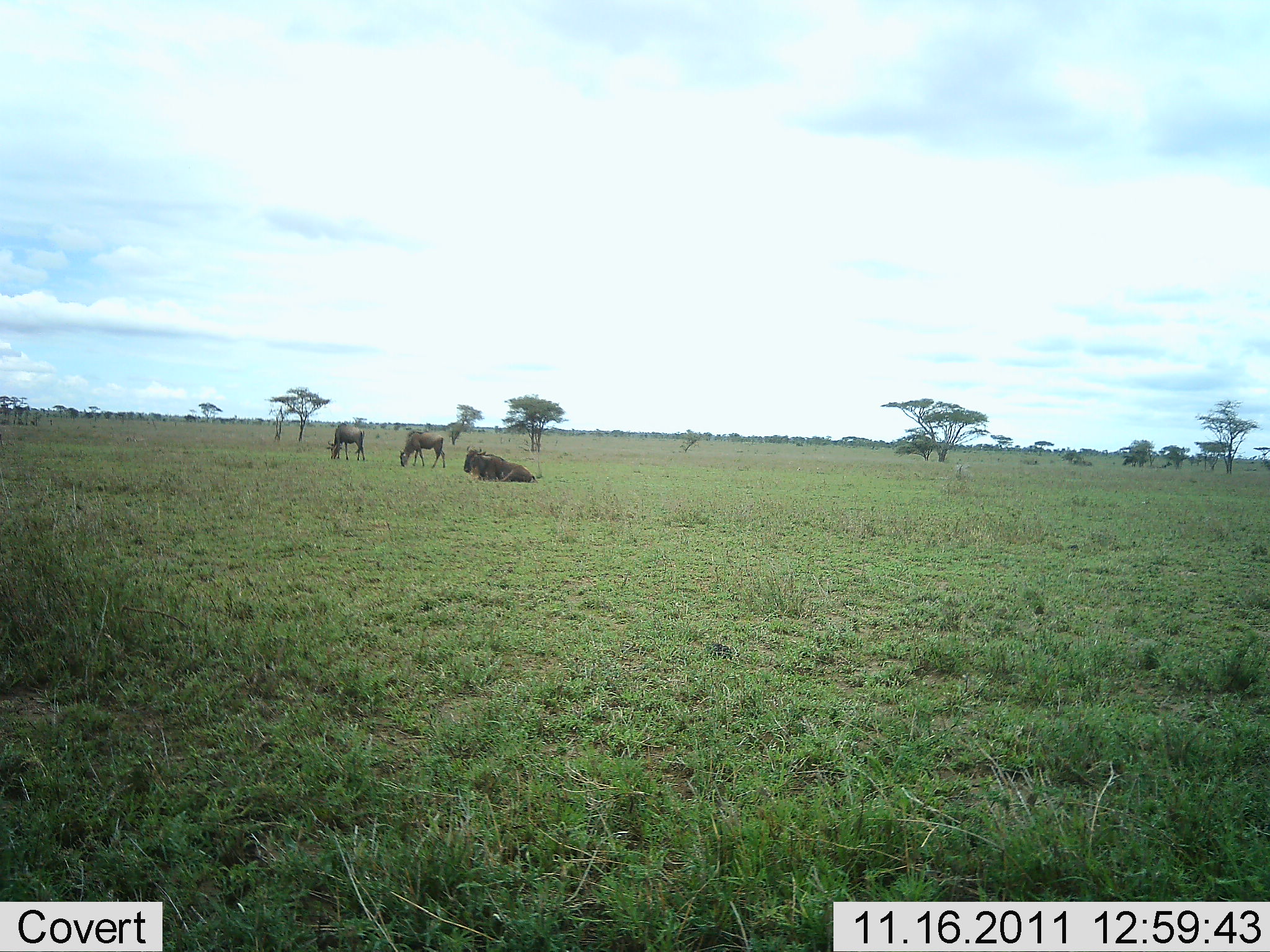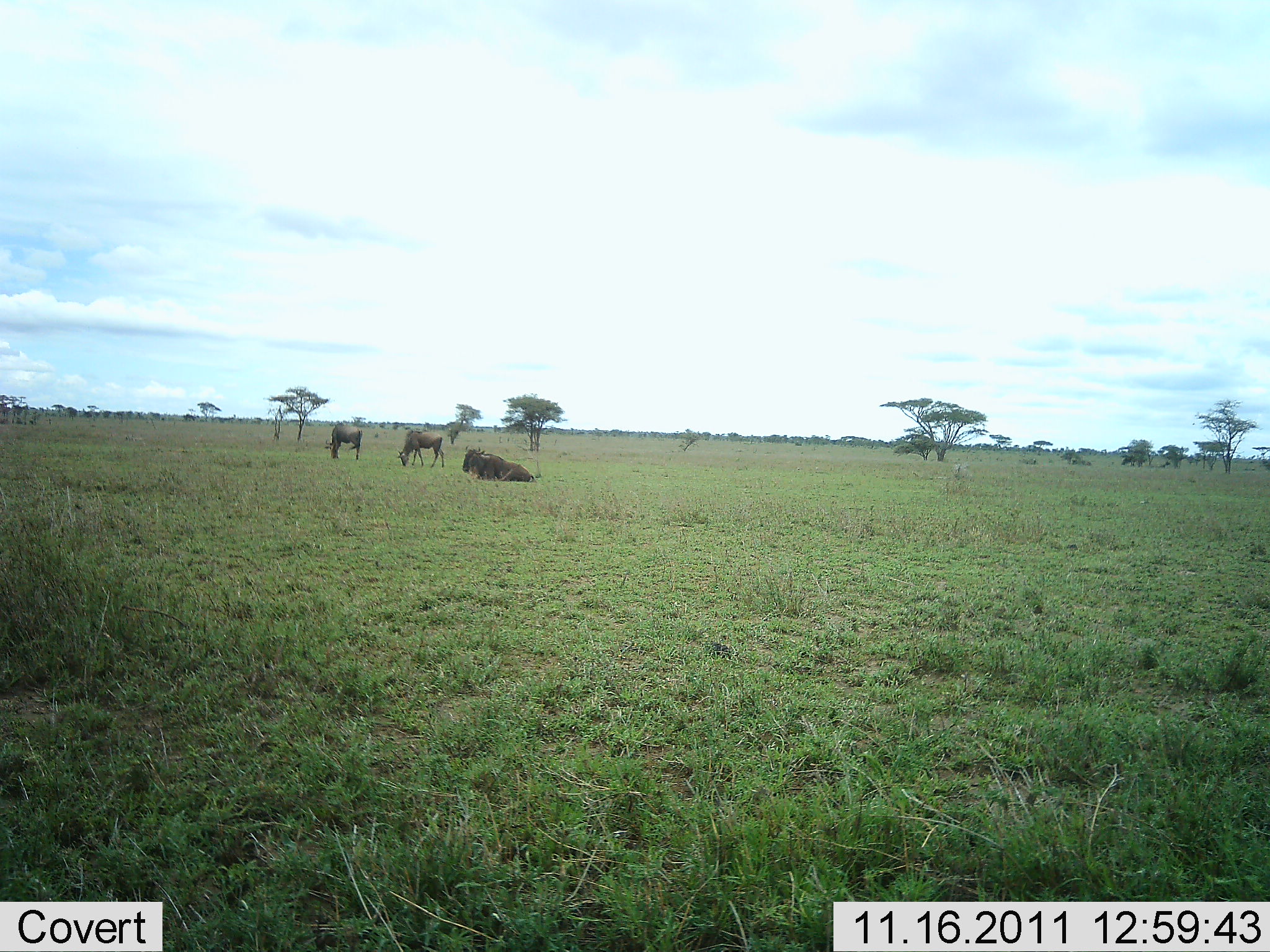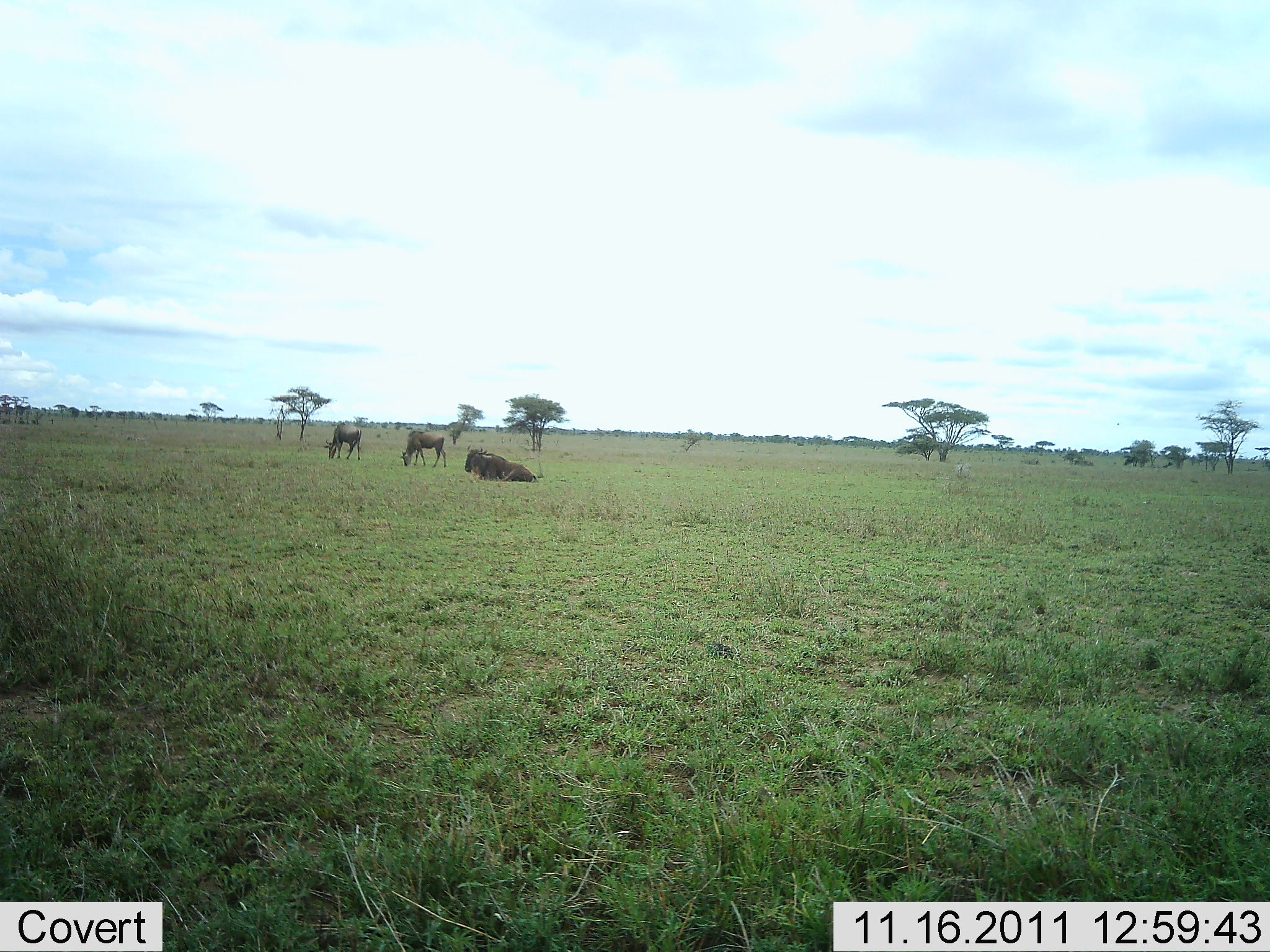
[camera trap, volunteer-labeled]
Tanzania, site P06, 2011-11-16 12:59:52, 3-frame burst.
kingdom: Animalia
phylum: Chordata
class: Mammalia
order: Artiodactyla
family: Bovidae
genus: Connochaetes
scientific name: Connochaetes taurinus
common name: blue wildebeest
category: wildebeest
Wildebeest (blue wildebeest) (Connochaetes taurinus), count 3. Behavior (volunteer vote fractions): standing 40%, resting 80%, moving 0%, interacting 10%. Young present (vote fraction): 0%. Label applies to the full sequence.